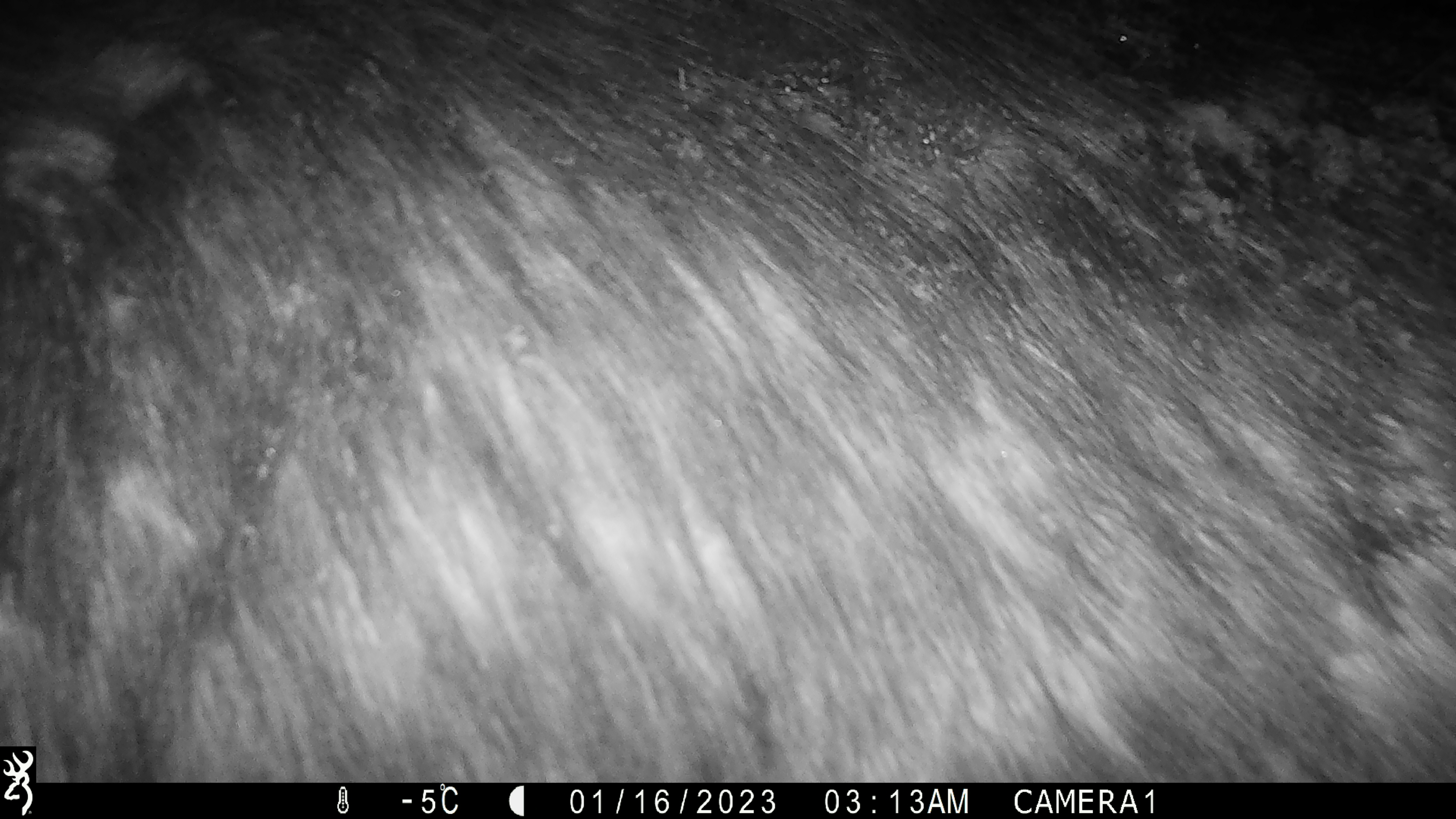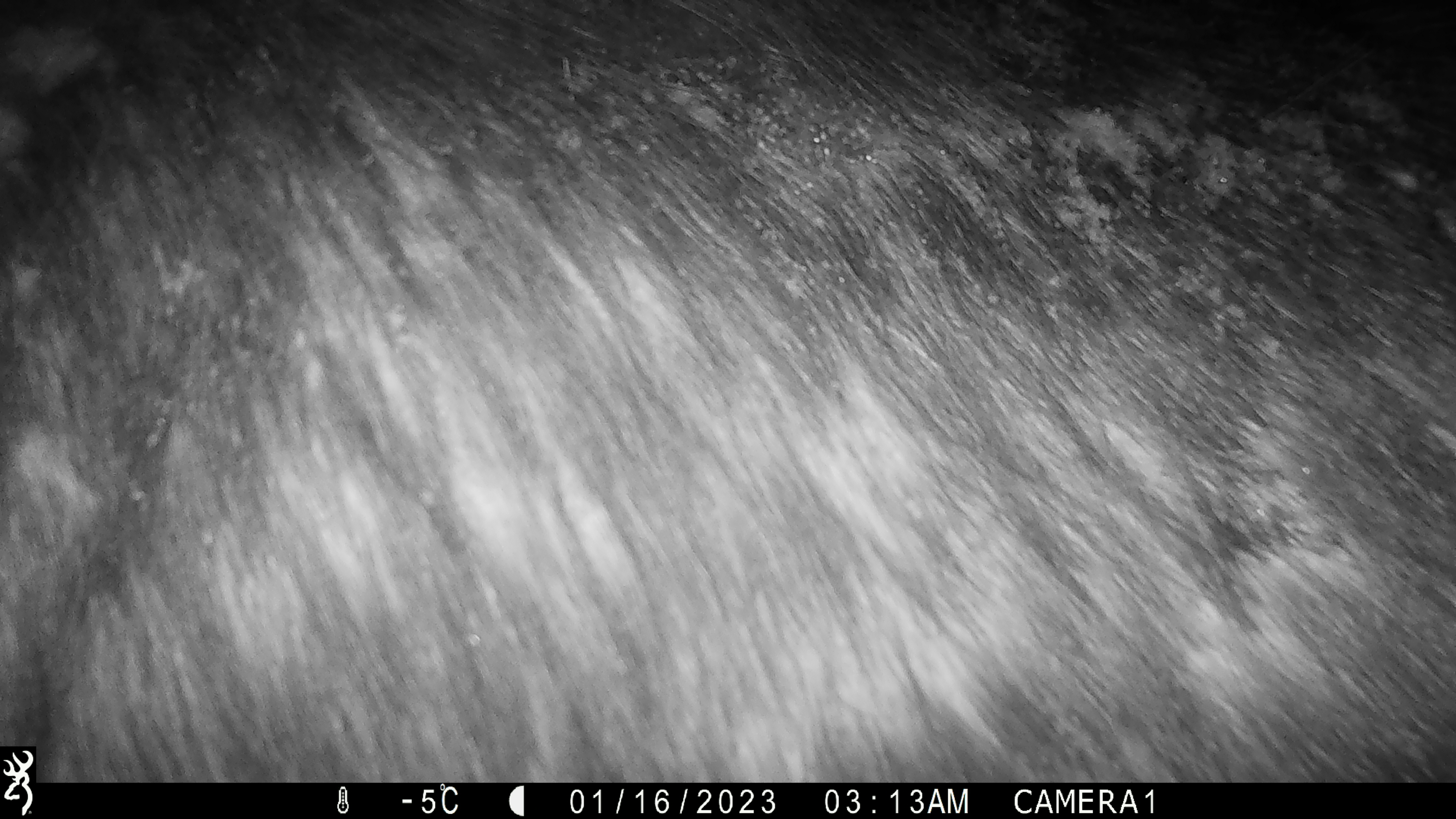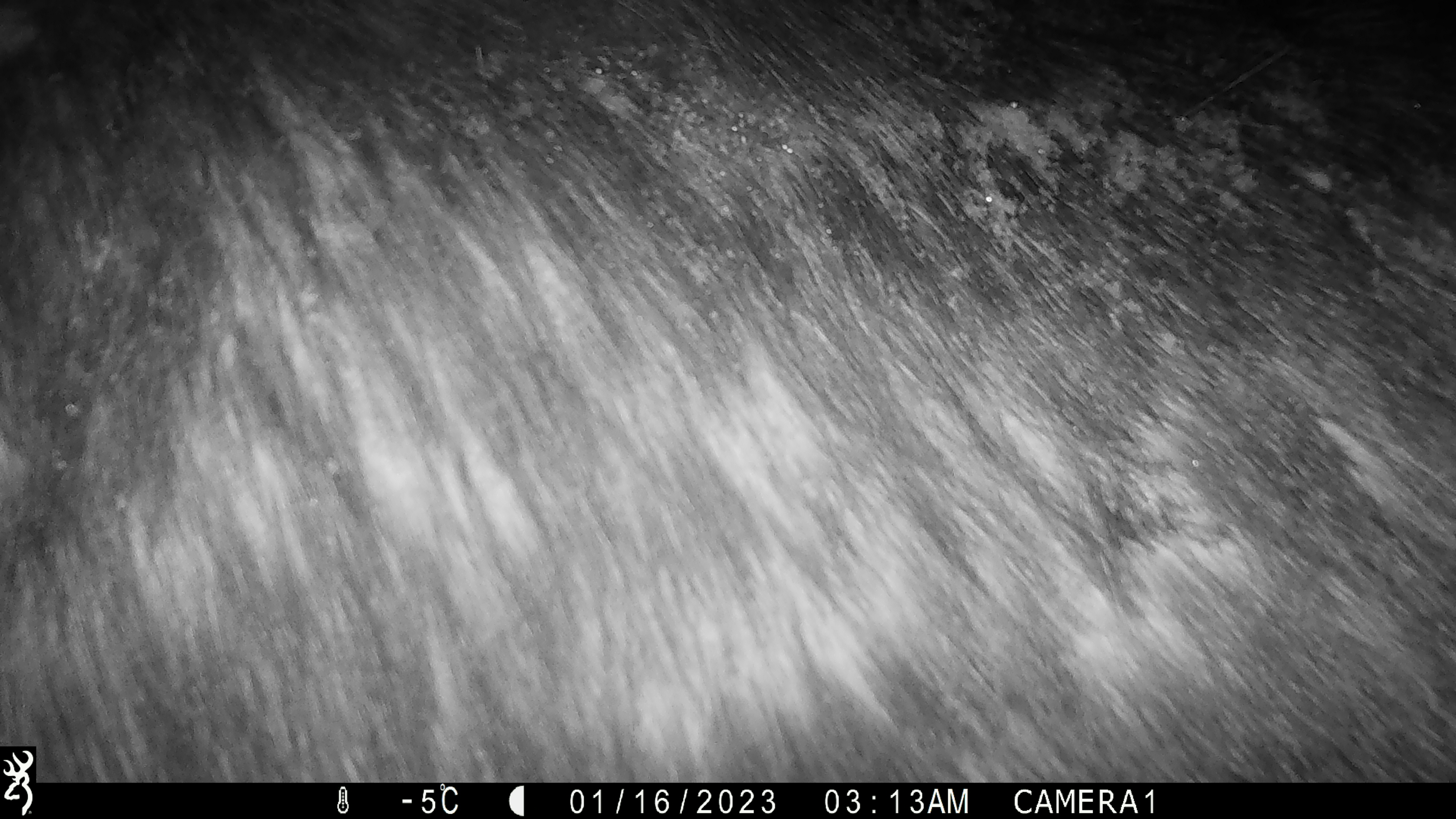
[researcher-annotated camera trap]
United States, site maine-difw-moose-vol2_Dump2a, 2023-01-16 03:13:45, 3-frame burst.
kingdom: Animalia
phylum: Chordata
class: Mammalia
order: Artiodactyla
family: Cervidae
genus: Alces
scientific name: Alces alces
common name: moose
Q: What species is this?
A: Moose (Alces alces).